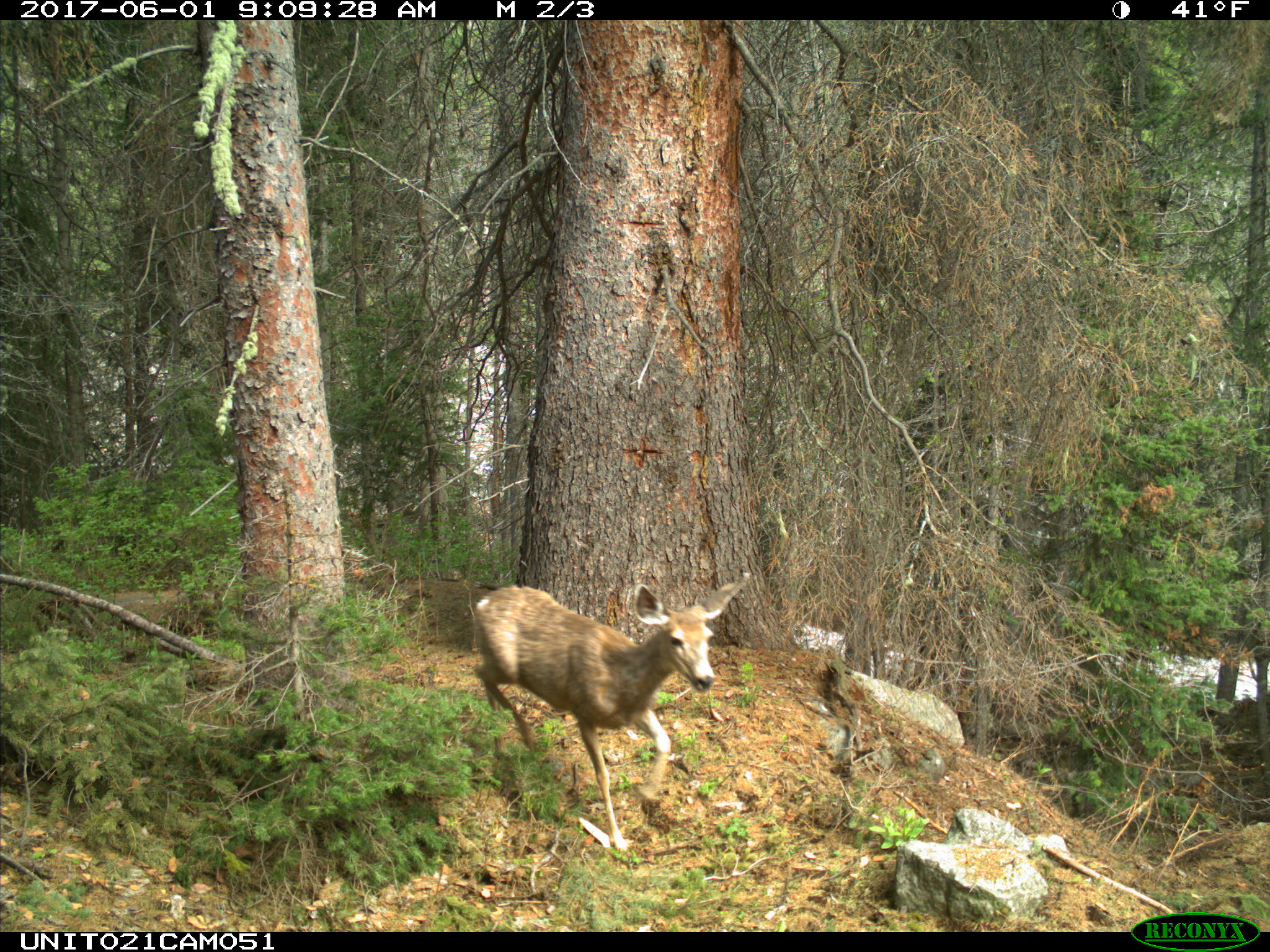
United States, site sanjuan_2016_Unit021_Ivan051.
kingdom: Animalia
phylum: Chordata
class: Mammalia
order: Artiodactyla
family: Cervidae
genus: Odocoileus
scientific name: Odocoileus hemionus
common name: mule deer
Odocoileus hemionus (mule deer).